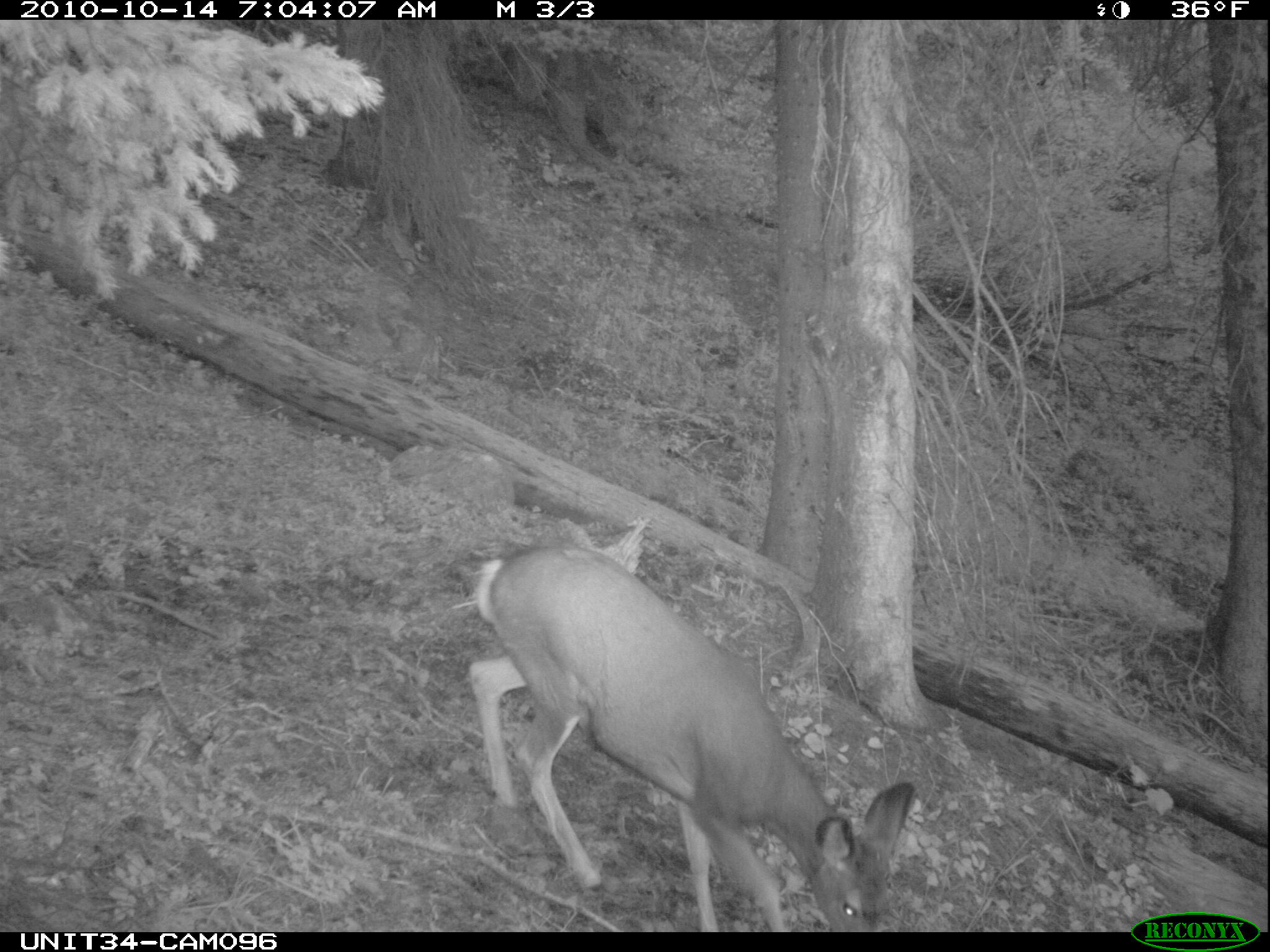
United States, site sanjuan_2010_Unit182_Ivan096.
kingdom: Animalia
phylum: Chordata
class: Mammalia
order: Artiodactyla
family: Cervidae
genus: Odocoileus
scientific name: Odocoileus hemionus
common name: mule deer